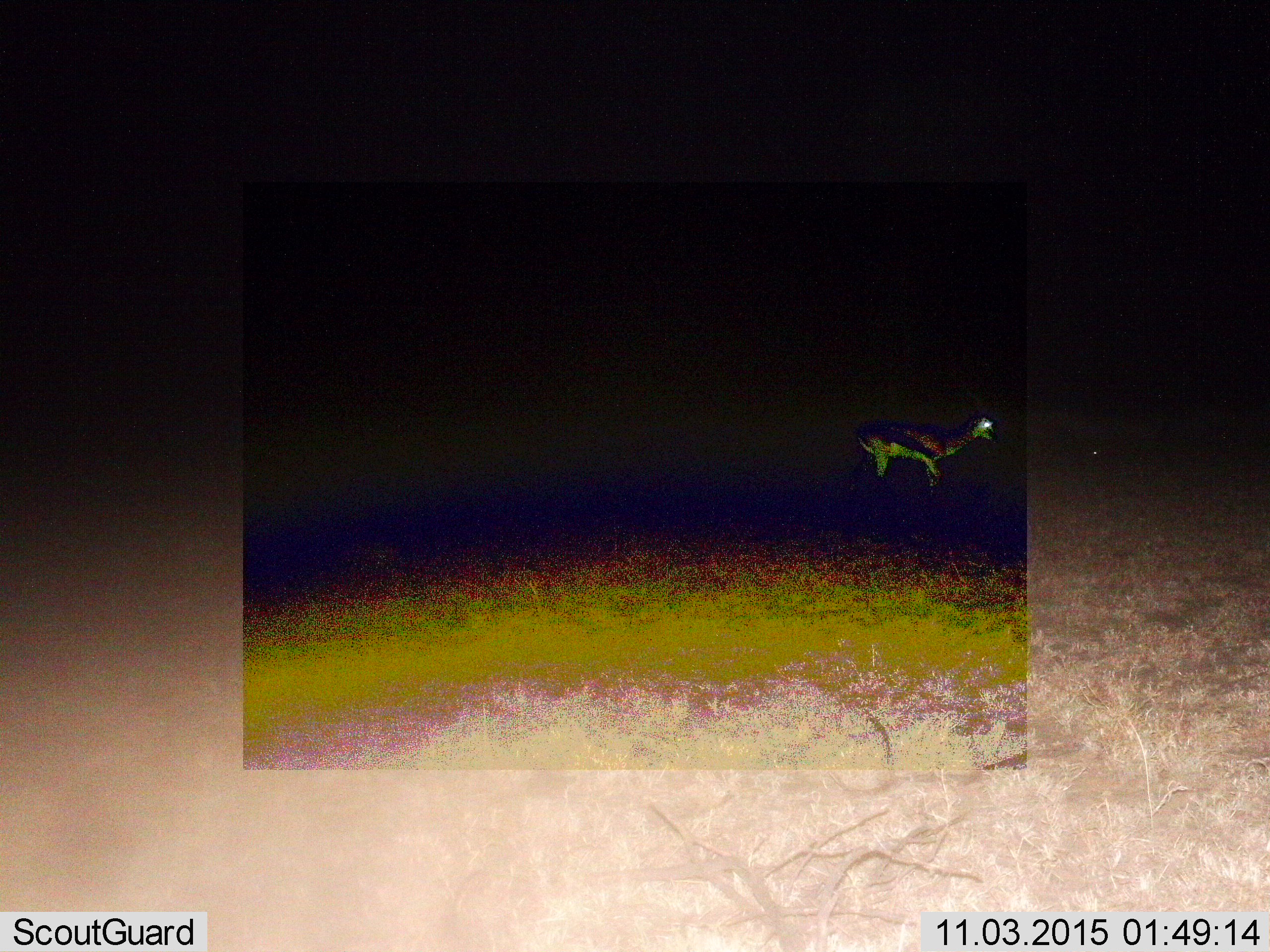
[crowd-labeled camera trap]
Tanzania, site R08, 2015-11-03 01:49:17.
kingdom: Animalia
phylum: Chordata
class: Mammalia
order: Artiodactyla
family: Bovidae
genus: Eudorcas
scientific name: Eudorcas thomsonii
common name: thomson's gazelle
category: gazellethomsons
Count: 1.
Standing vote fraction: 90%.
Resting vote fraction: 0%.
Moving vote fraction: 10%.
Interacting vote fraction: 0%.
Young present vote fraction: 0%.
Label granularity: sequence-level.